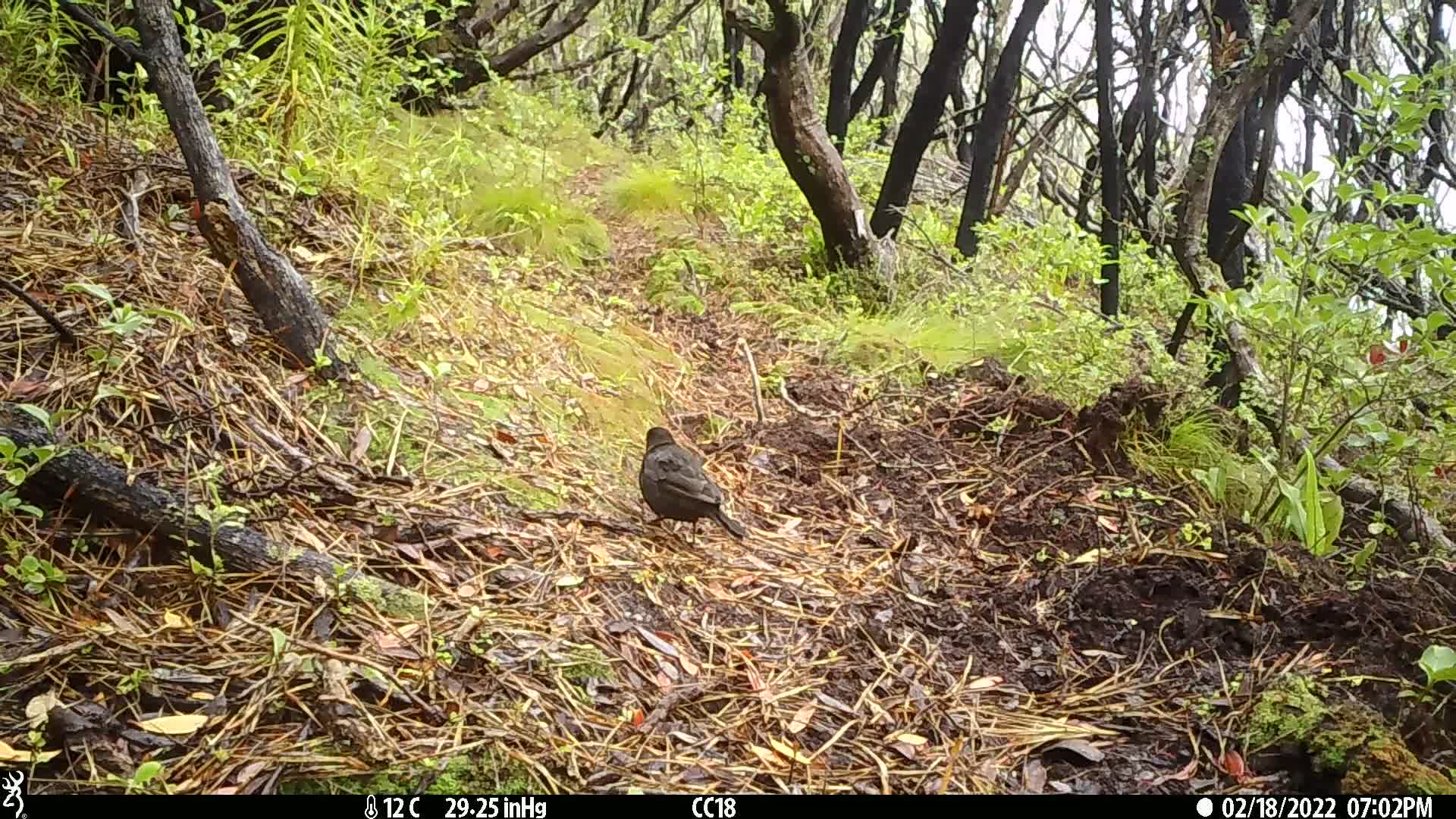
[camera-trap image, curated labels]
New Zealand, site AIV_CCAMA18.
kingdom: Animalia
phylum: Chordata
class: Aves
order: Passeriformes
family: Turdidae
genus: Turdus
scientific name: Turdus merula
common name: eurasian blackbird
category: blackbird